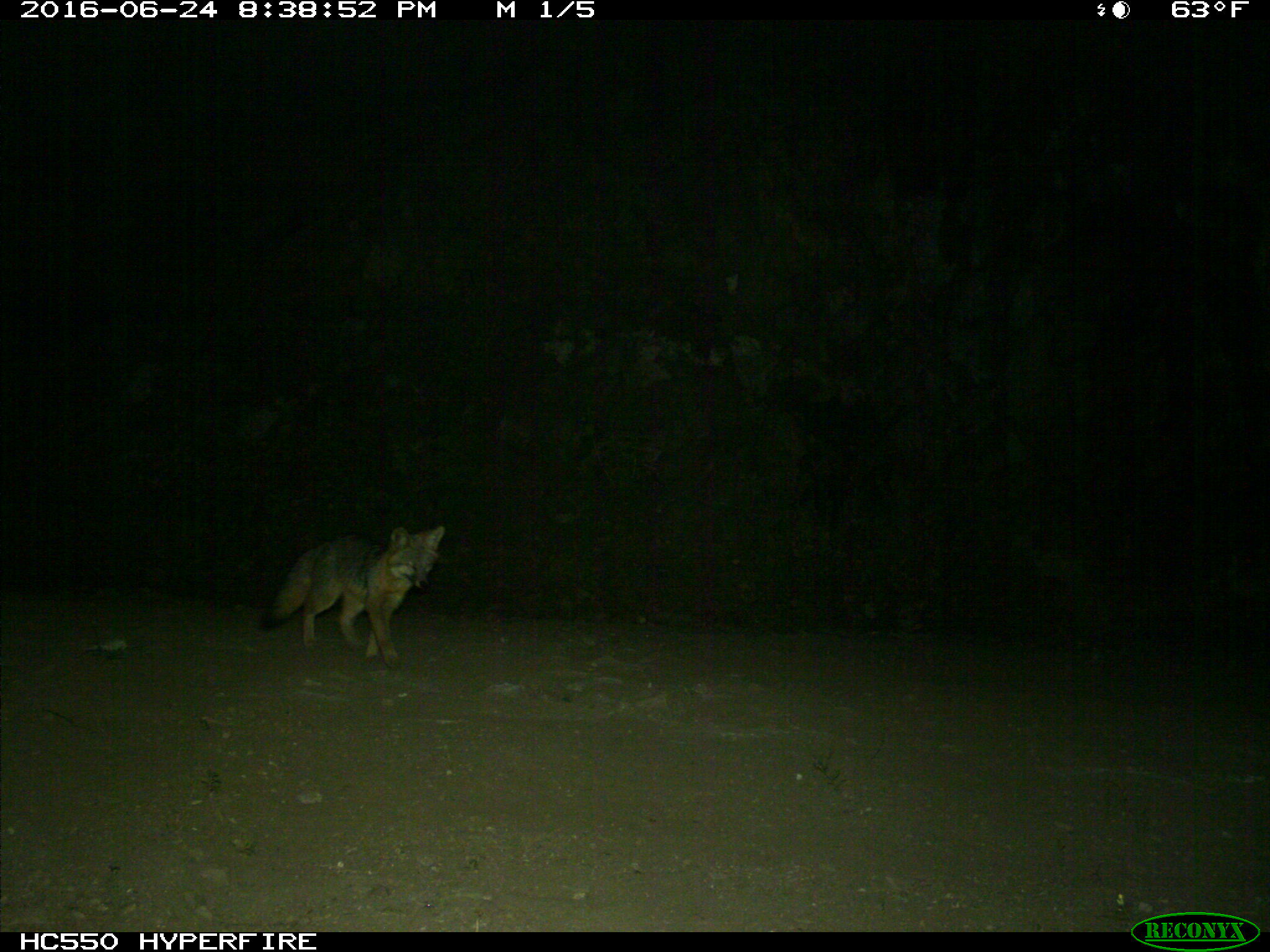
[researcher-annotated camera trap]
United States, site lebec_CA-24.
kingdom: Animalia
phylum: Chordata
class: Mammalia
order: Carnivora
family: Canidae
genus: Urocyon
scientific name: Urocyon cinereoargenteus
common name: gray fox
Urocyon cinereoargenteus (gray fox).